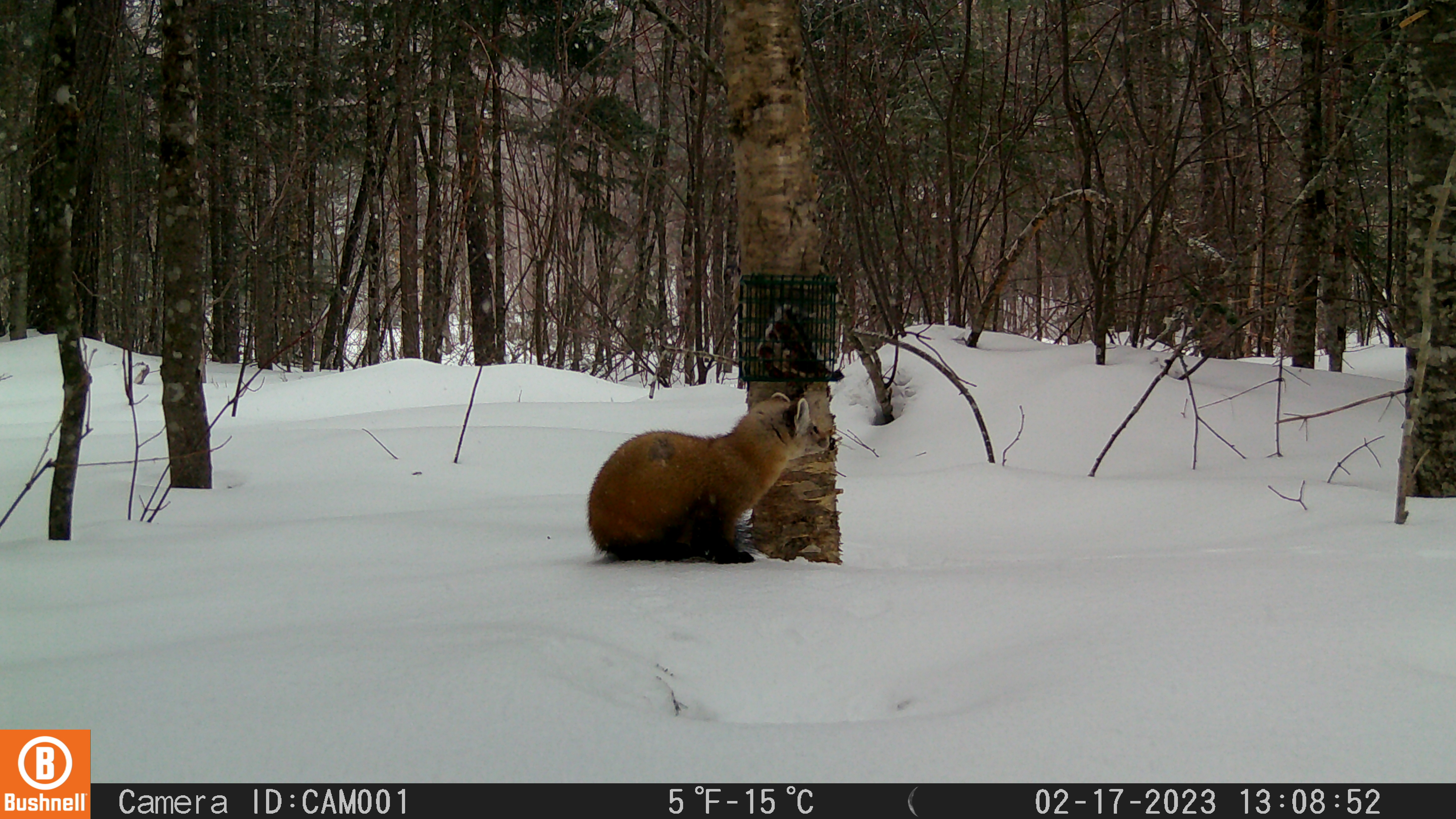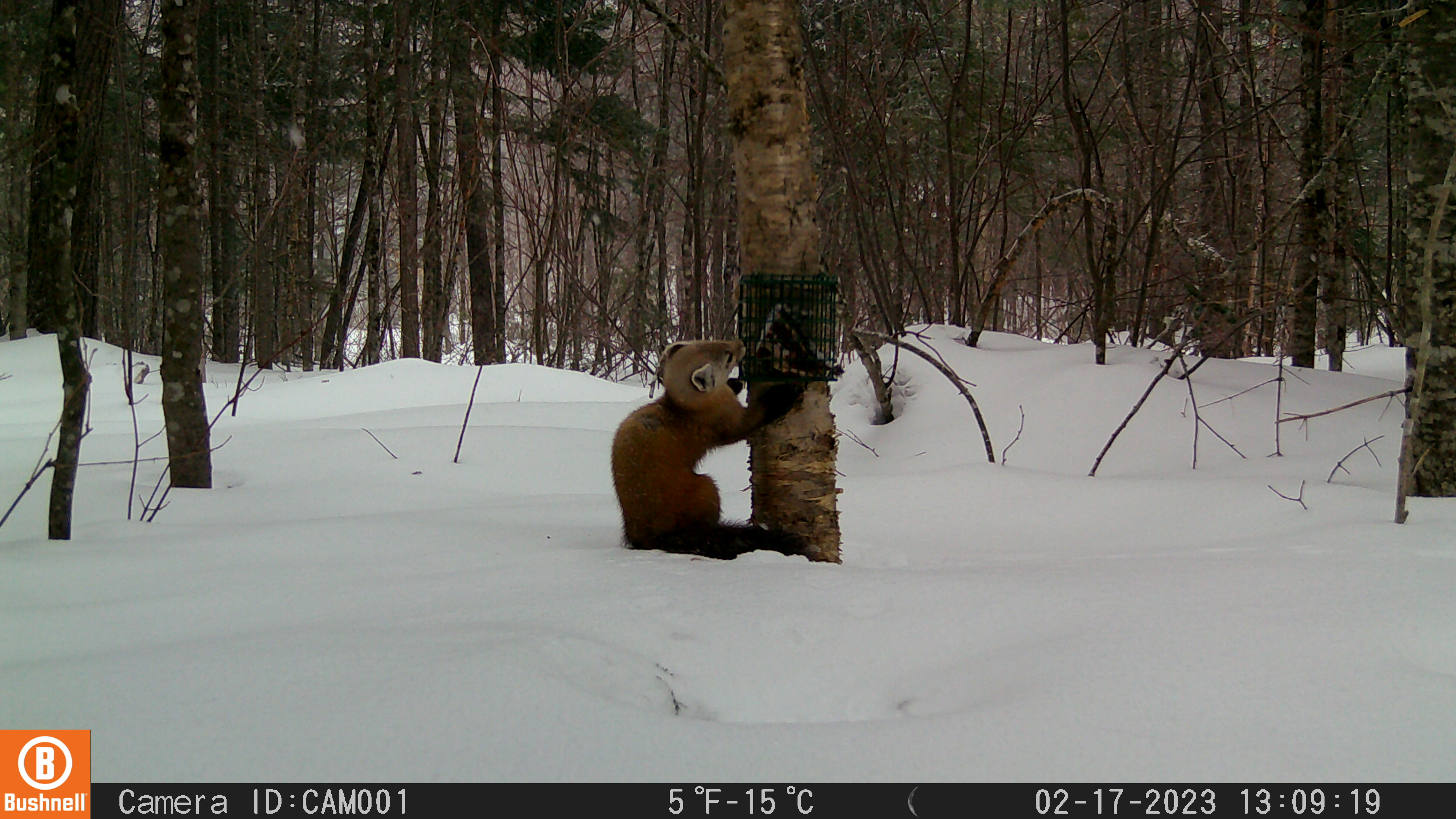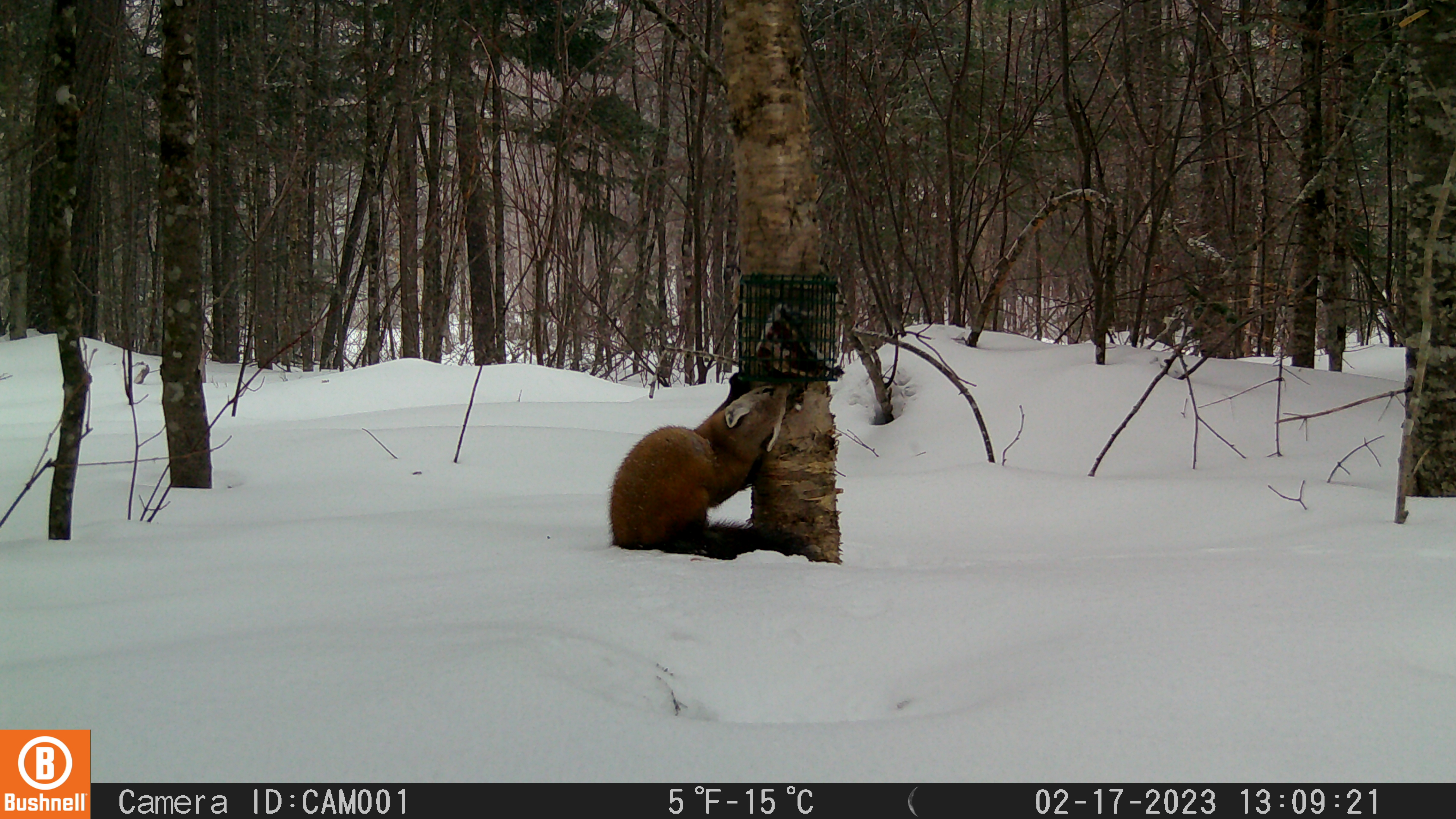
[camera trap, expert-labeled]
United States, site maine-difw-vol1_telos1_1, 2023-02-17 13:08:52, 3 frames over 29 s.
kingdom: Animalia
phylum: Chordata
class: Mammalia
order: Carnivora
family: Mustelidae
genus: Martes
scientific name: Martes americana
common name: american marten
American marten (Martes americana).